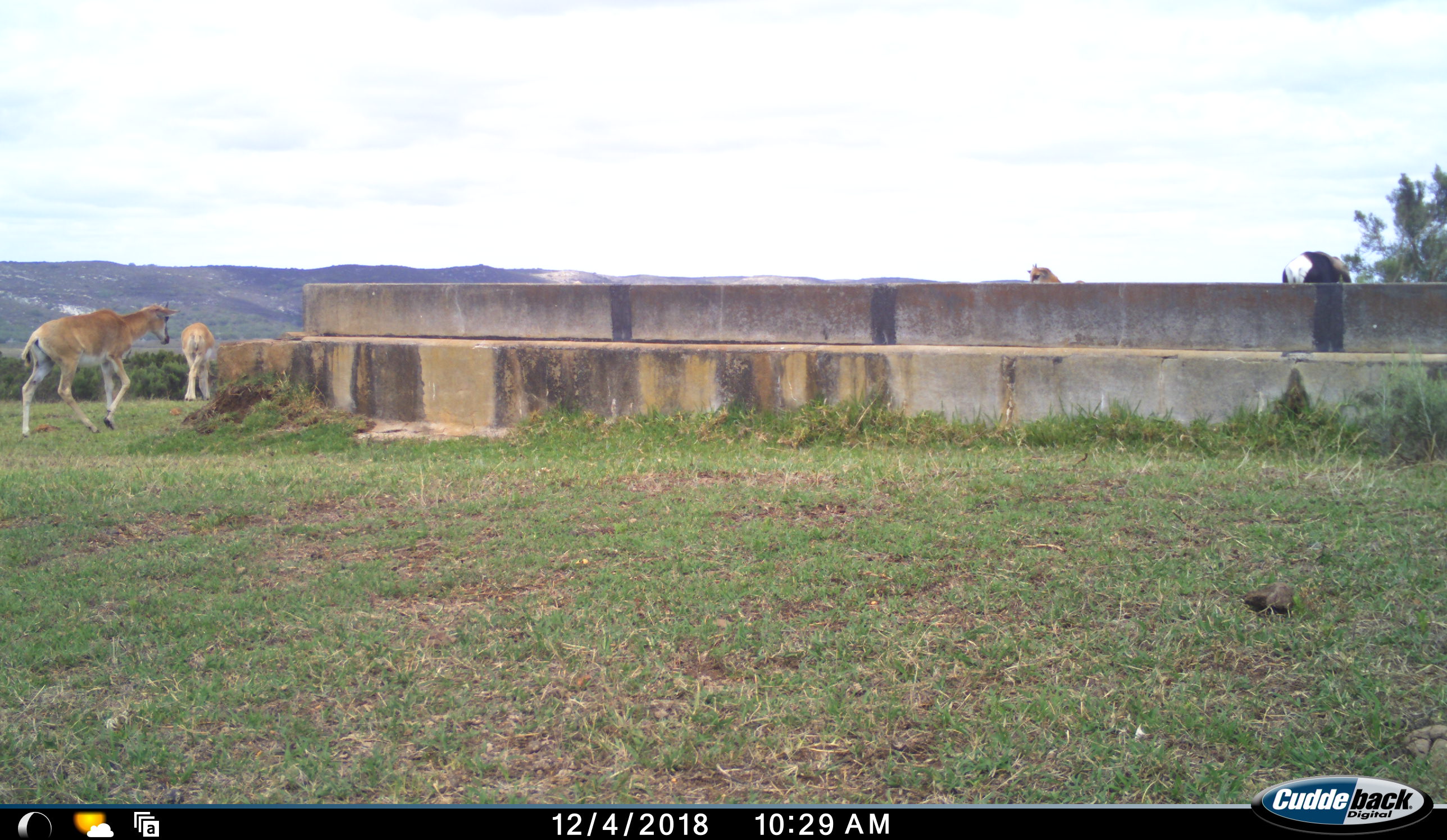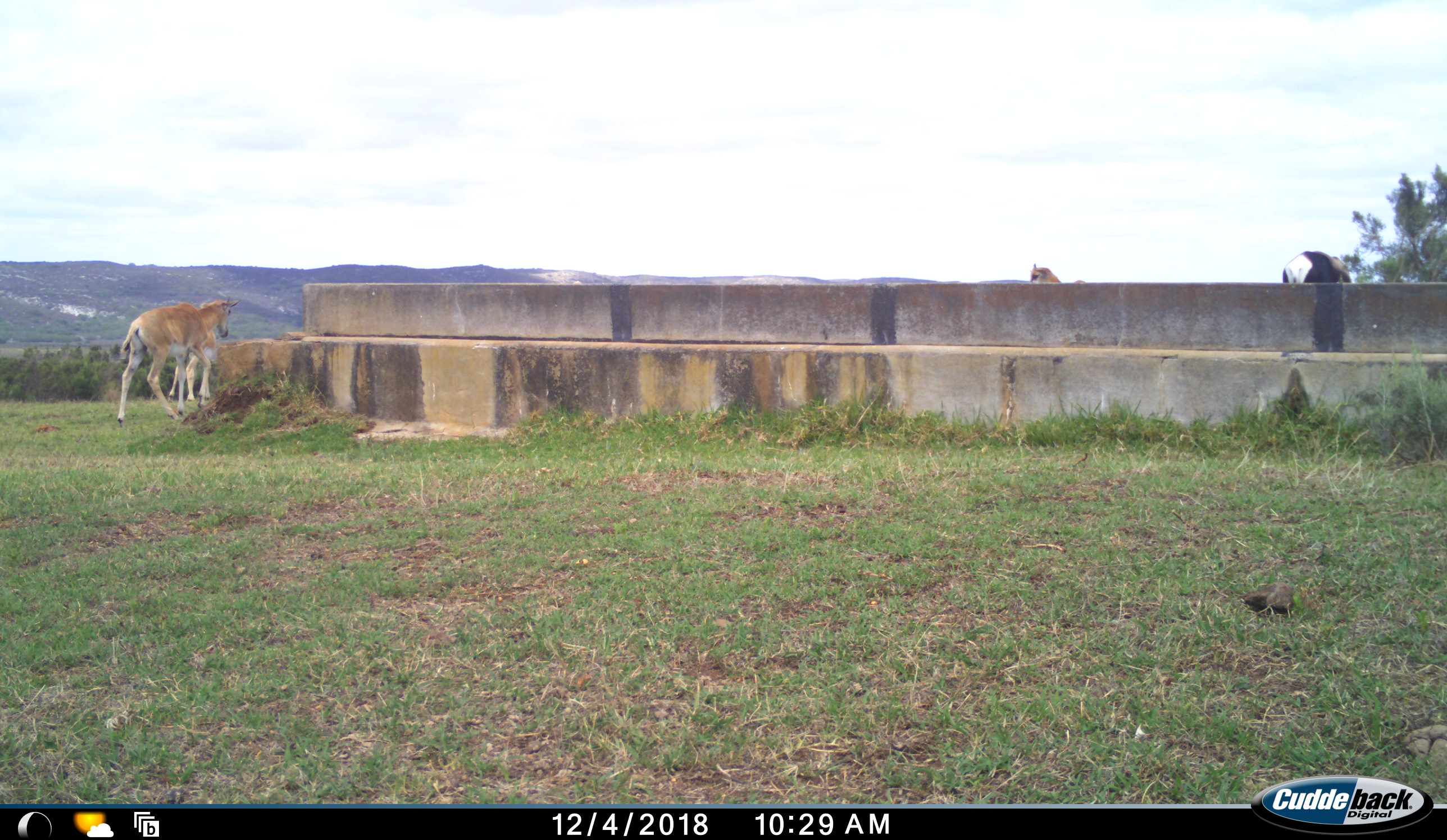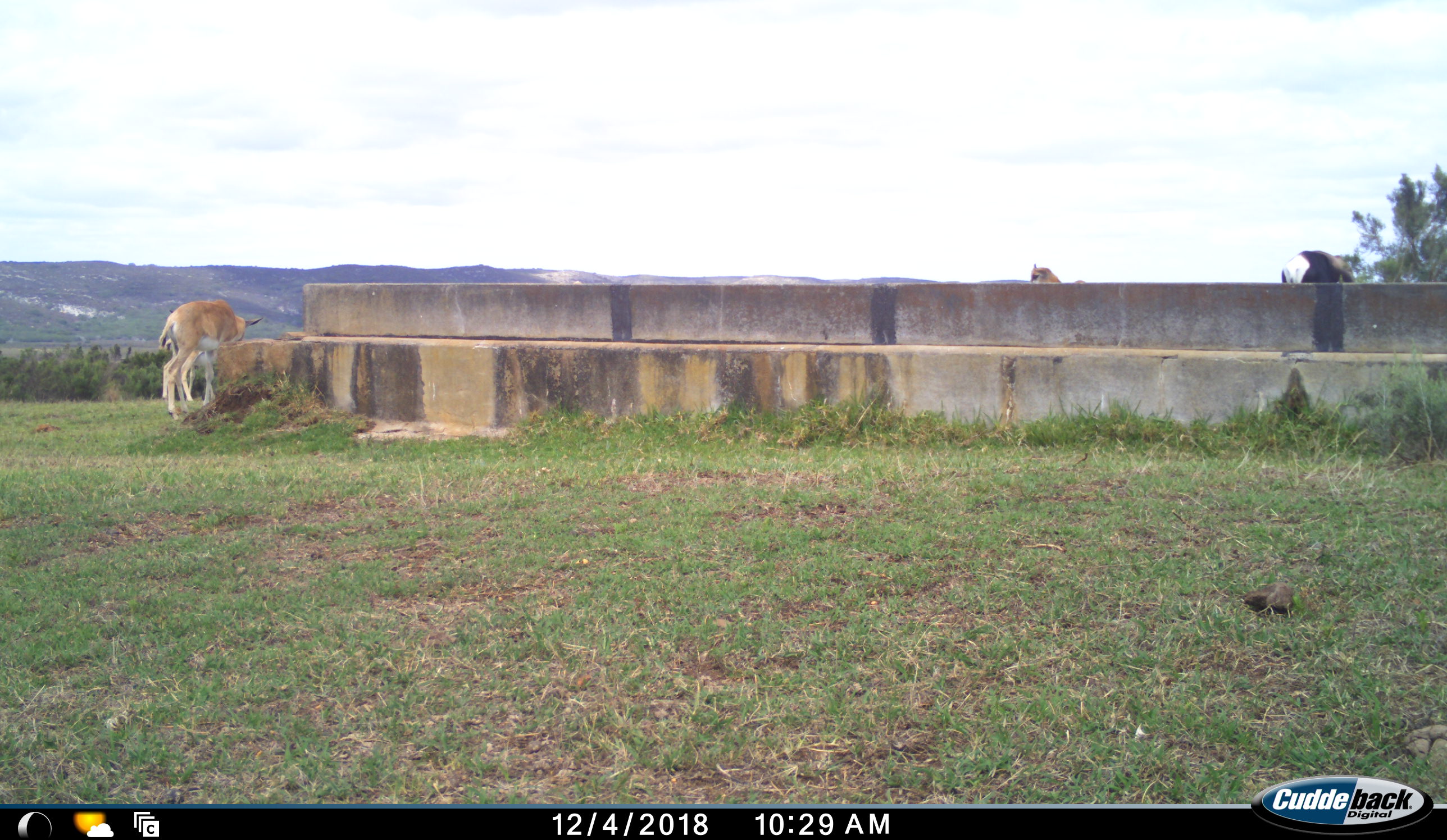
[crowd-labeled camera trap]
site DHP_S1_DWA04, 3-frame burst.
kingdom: Animalia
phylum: Chordata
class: Mammalia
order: Artiodactyla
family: Bovidae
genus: Damaliscus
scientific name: Damaliscus pygargus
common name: bontebok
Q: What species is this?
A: Bontebok (Damaliscus pygargus).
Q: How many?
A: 4.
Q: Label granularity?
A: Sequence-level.